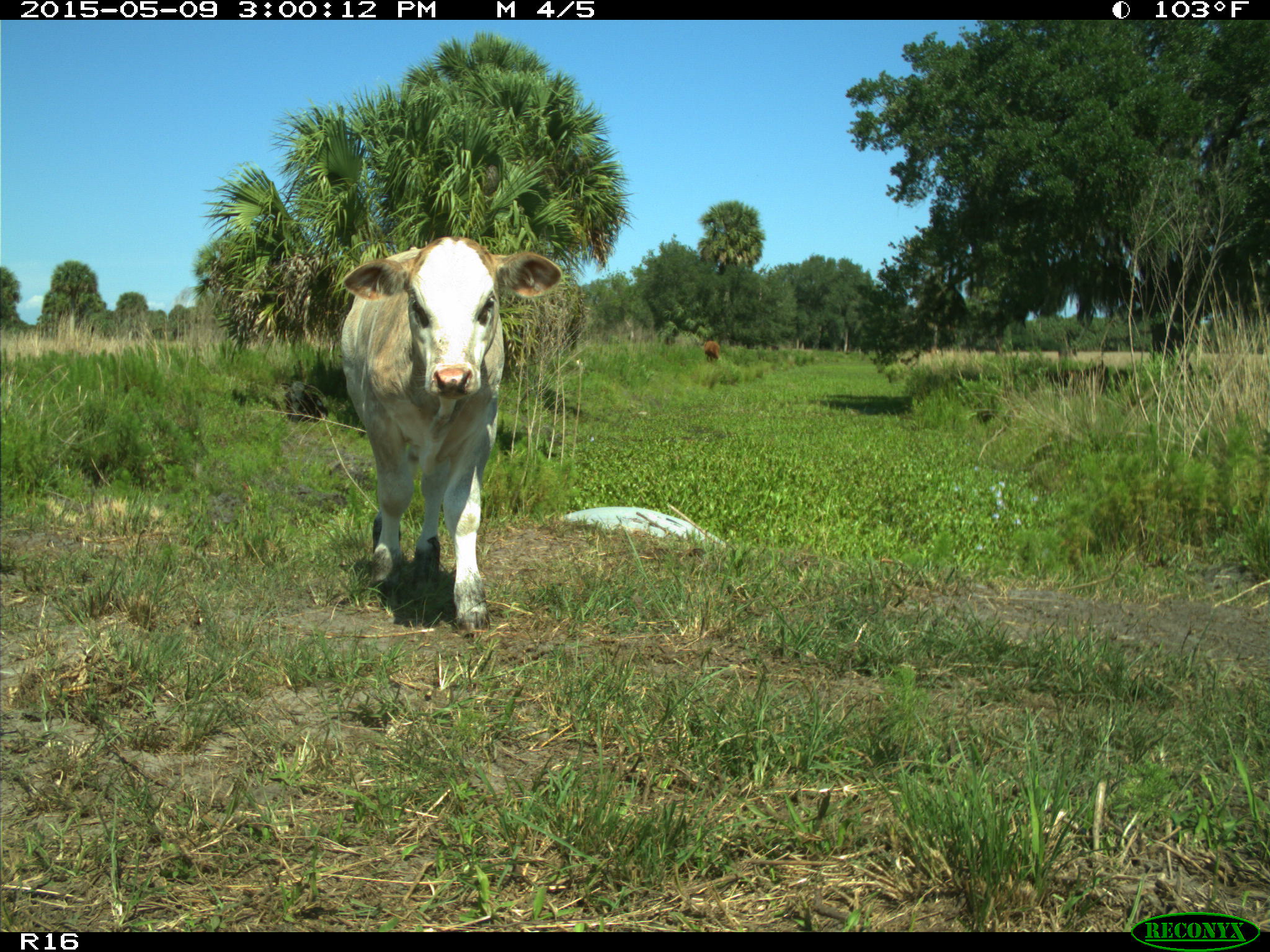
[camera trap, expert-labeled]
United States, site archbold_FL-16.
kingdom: Animalia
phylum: Chordata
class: Mammalia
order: Artiodactyla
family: Bovidae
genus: Bos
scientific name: Bos taurus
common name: domestic cow